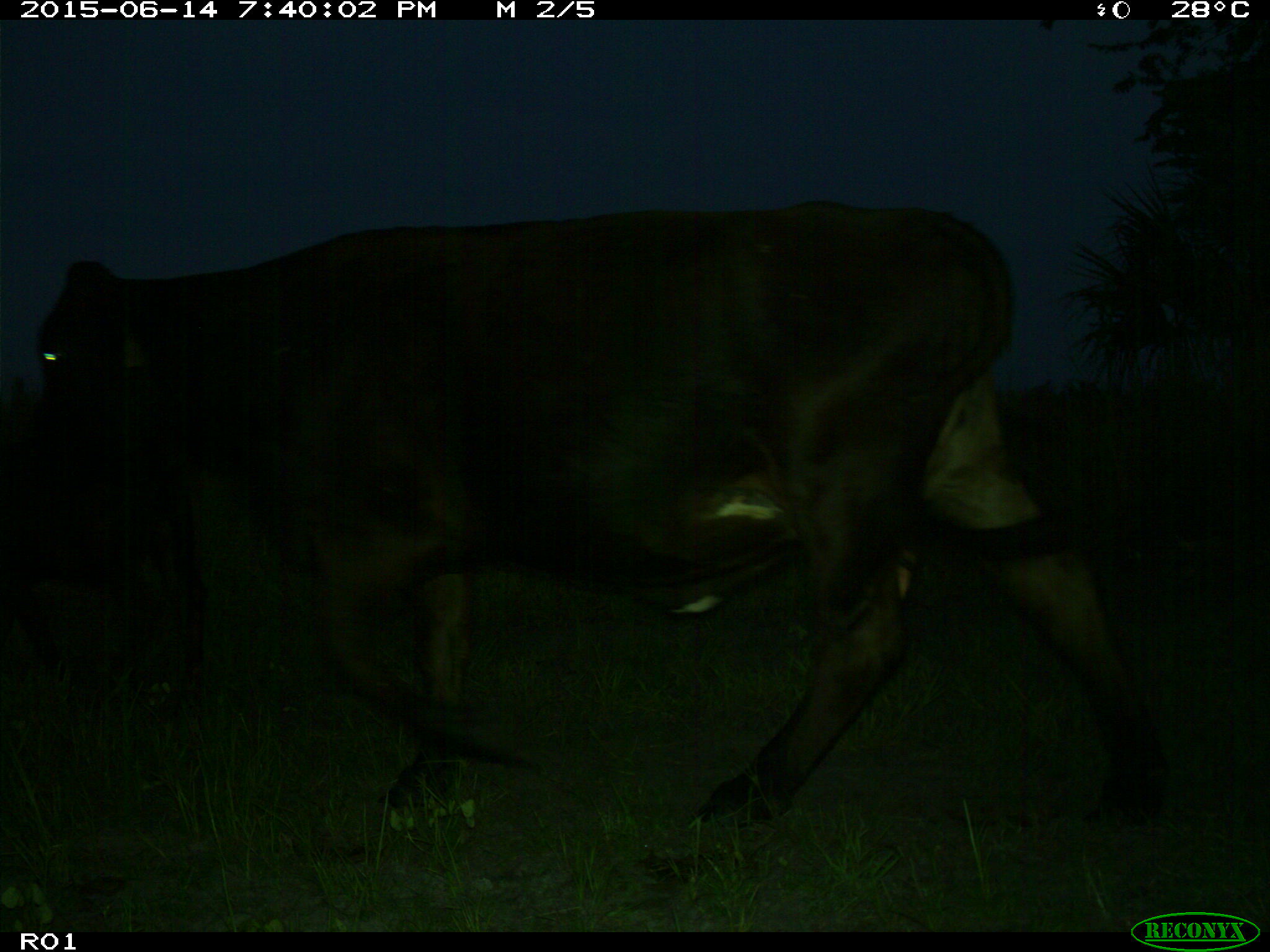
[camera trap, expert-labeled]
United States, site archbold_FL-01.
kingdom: Animalia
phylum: Chordata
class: Mammalia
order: Artiodactyla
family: Bovidae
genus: Bos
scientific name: Bos taurus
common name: domestic cow